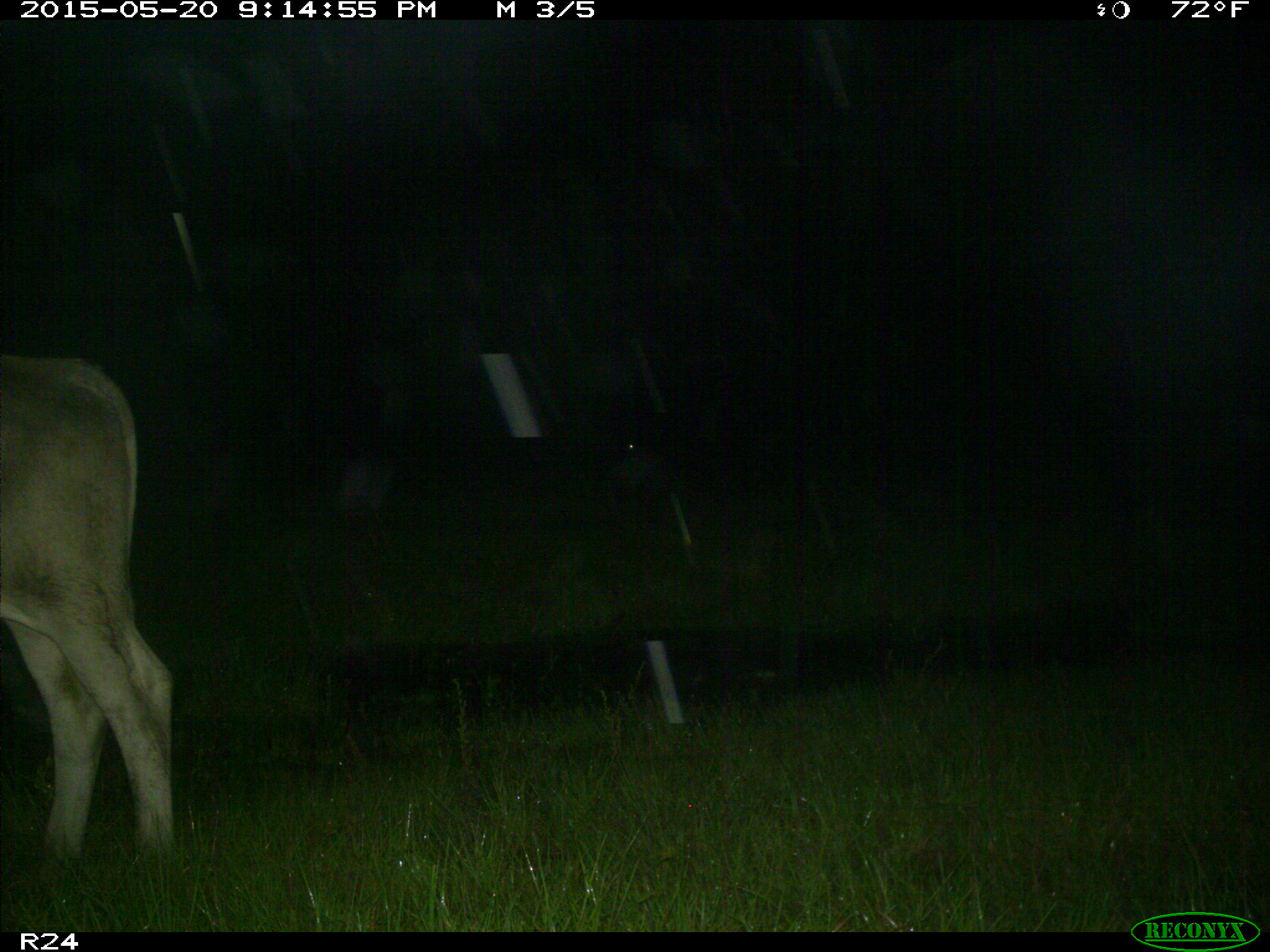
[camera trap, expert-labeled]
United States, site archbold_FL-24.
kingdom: Animalia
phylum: Chordata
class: Mammalia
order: Artiodactyla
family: Bovidae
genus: Bos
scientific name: Bos taurus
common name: domestic cow